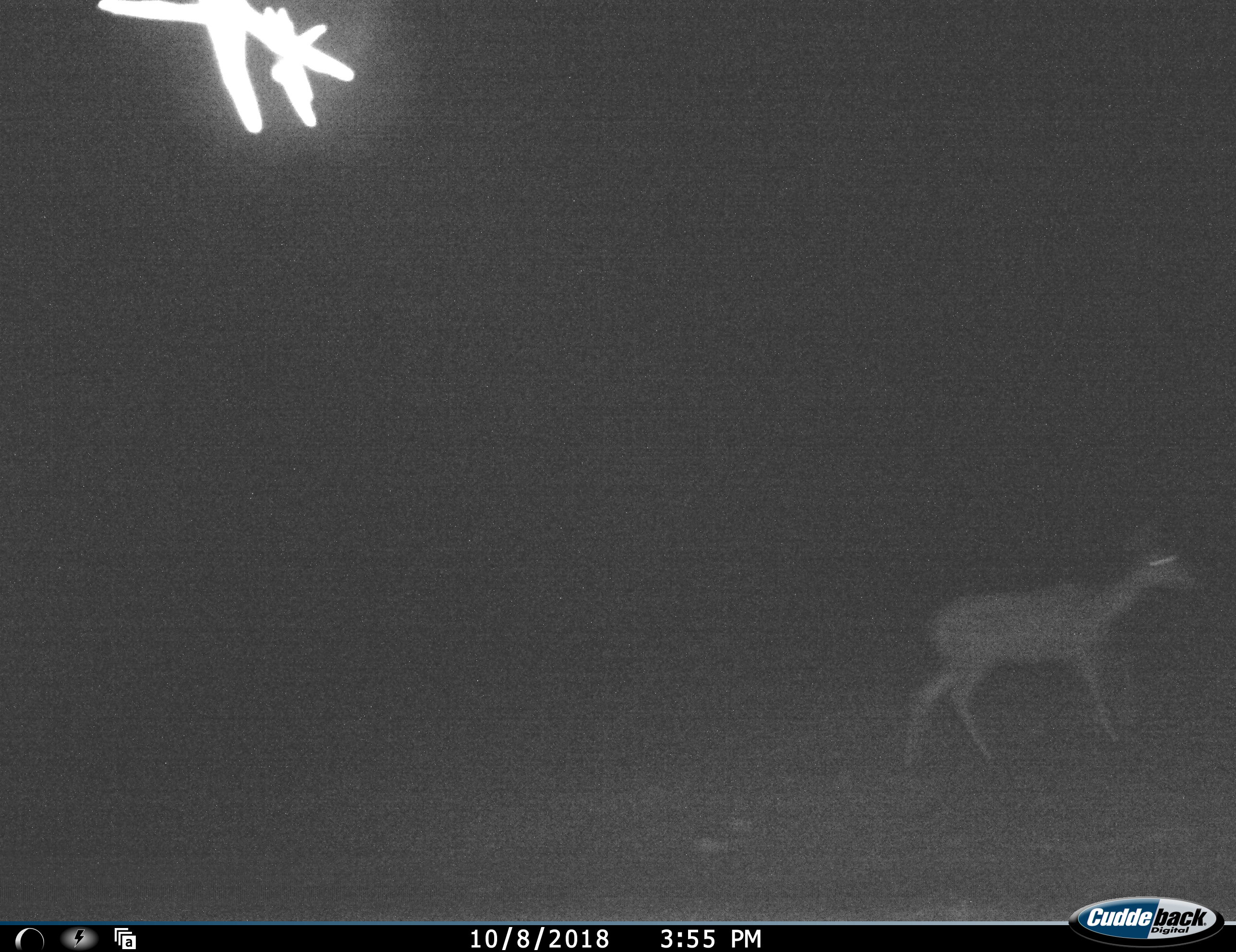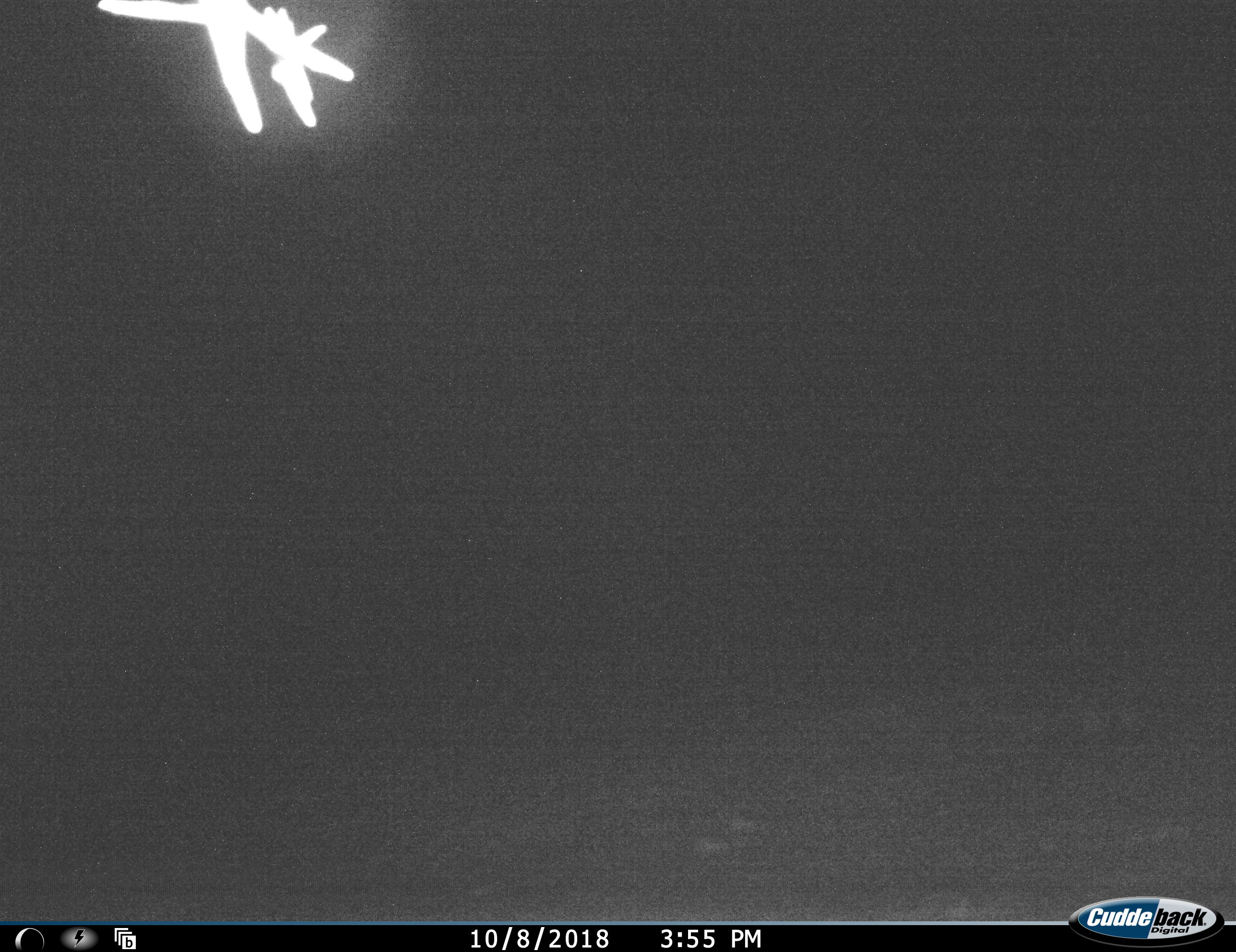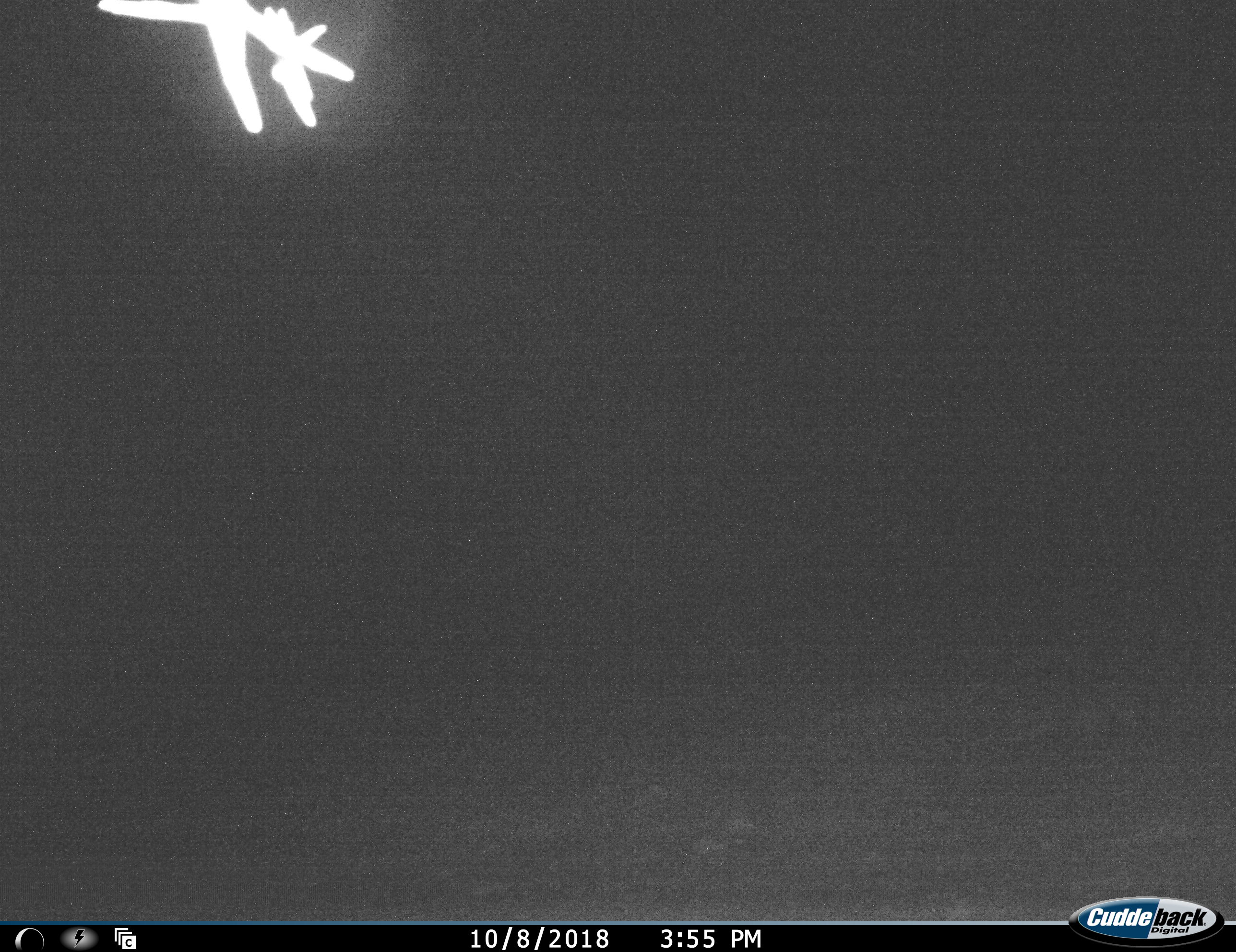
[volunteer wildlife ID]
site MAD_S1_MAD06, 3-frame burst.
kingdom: Animalia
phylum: Chordata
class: Mammalia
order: Artiodactyla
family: Bovidae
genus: Aepyceros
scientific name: Aepyceros melampus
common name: impala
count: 1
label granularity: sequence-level